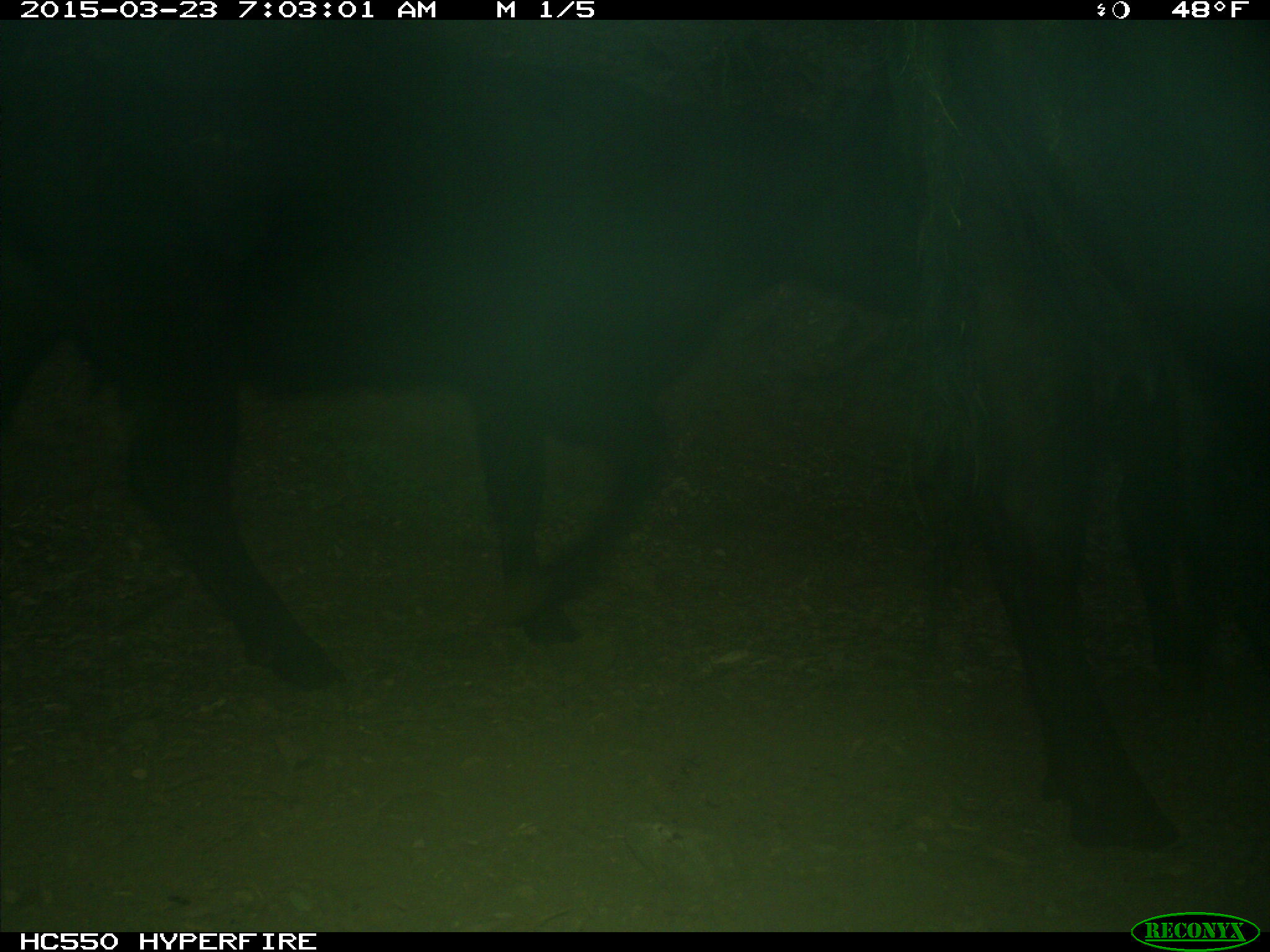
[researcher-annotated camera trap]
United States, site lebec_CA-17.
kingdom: Animalia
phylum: Chordata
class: Mammalia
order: Artiodactyla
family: Bovidae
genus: Bos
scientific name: Bos taurus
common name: domestic cow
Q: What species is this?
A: Bos taurus (domestic cow).